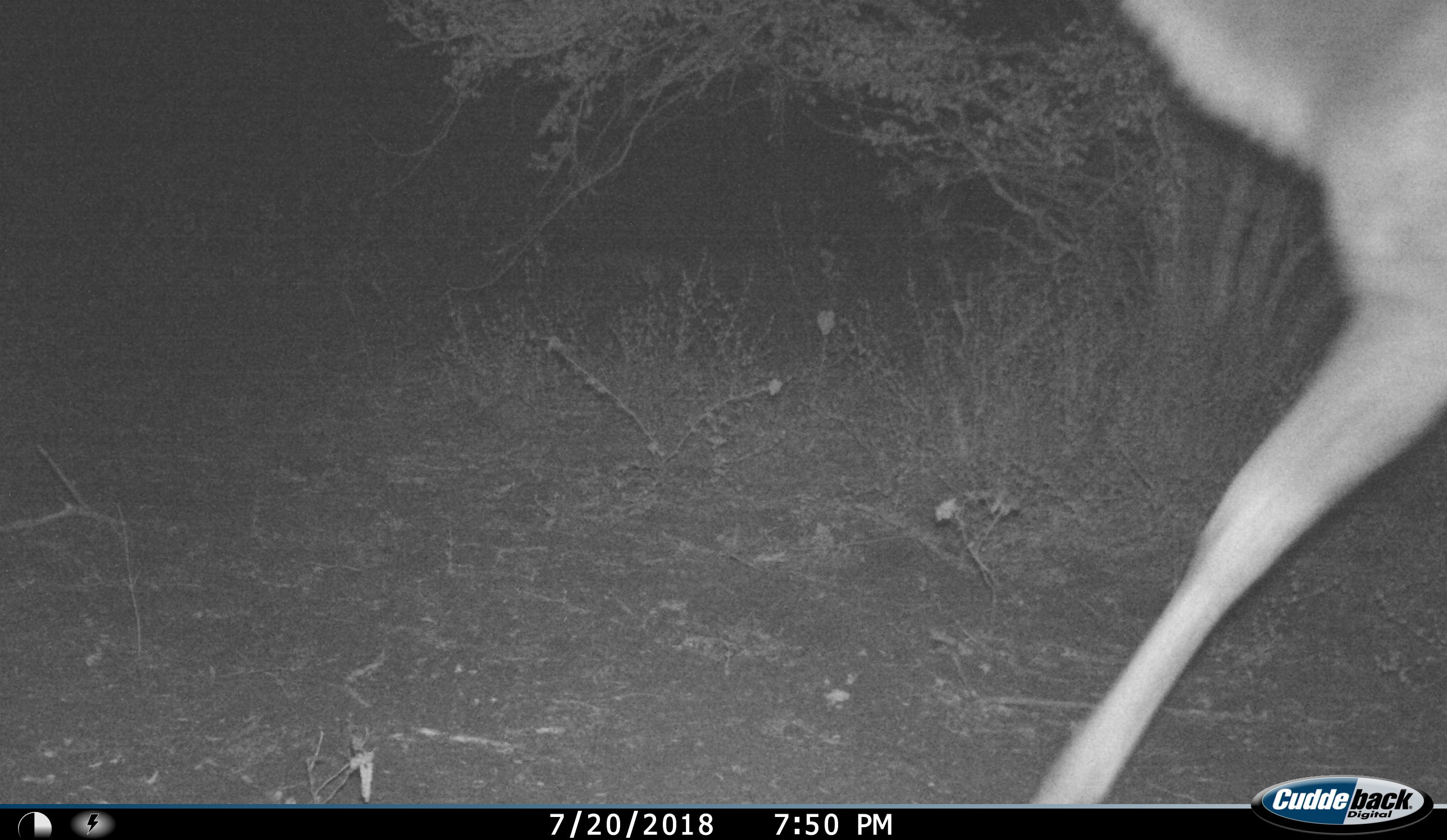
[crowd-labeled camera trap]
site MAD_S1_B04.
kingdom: Animalia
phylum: Chordata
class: Mammalia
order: Artiodactyla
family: Bovidae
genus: Aepyceros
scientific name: Aepyceros melampus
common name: impala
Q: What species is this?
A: Impala (Aepyceros melampus).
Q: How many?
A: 1.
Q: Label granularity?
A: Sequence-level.